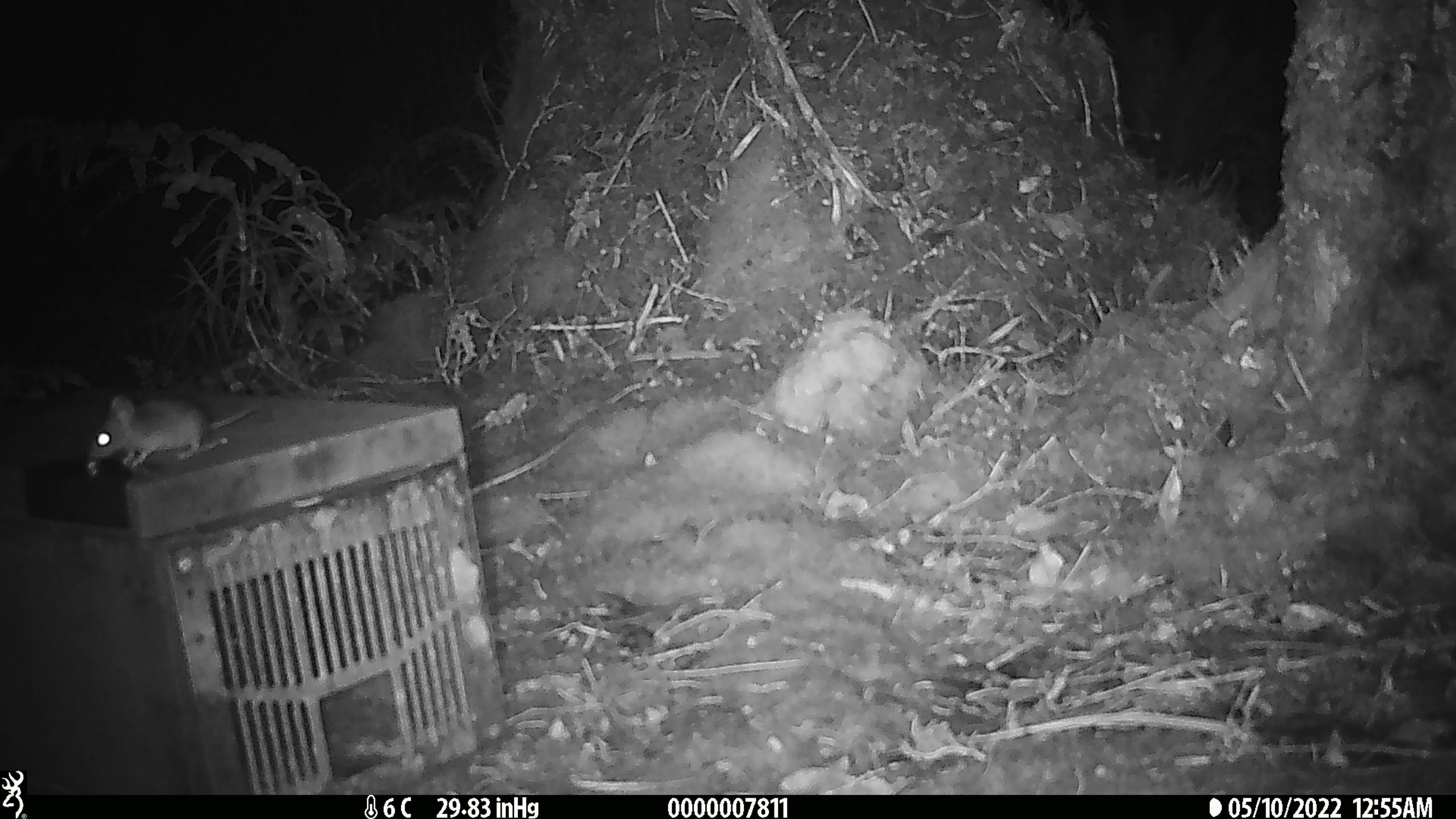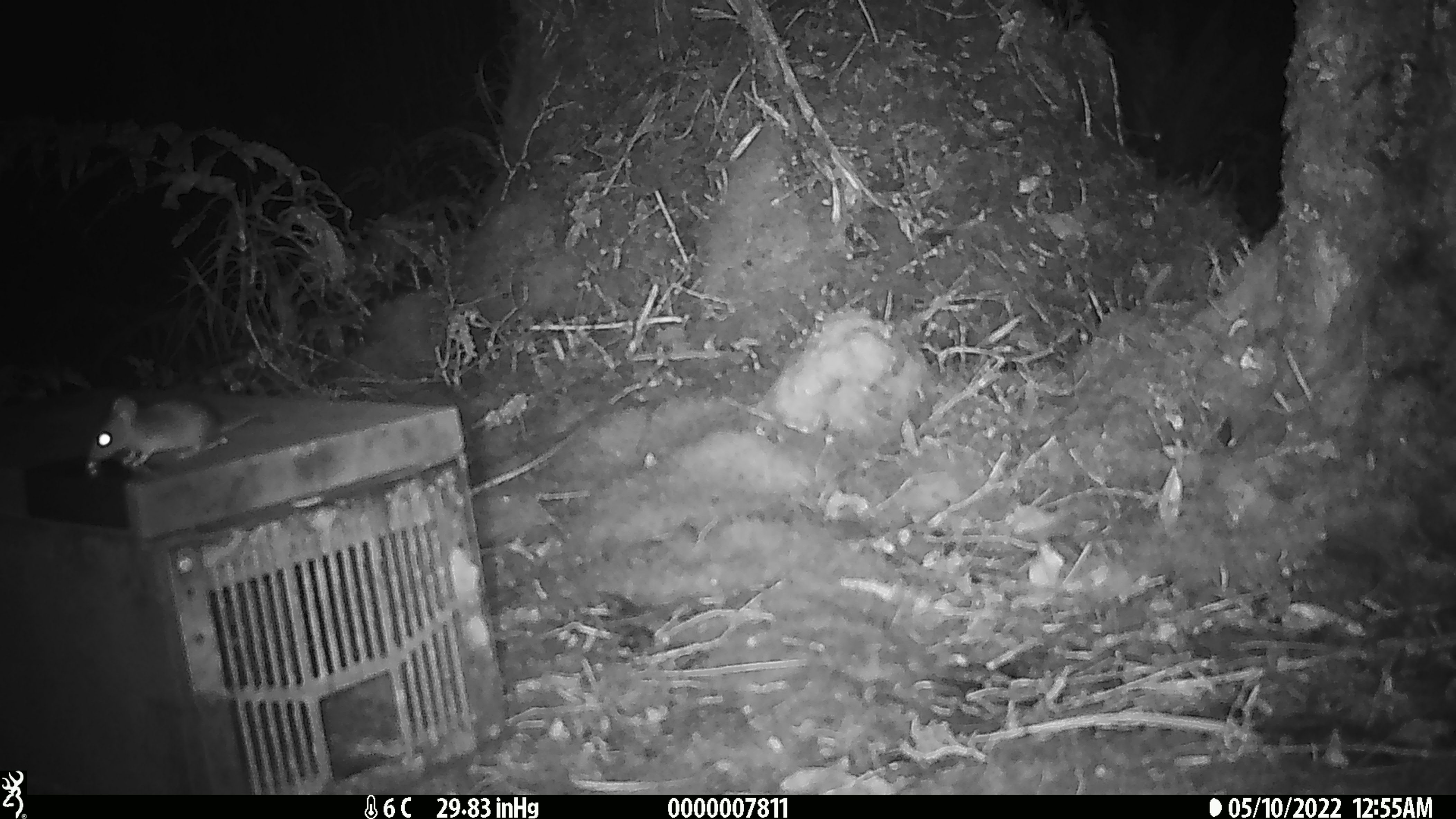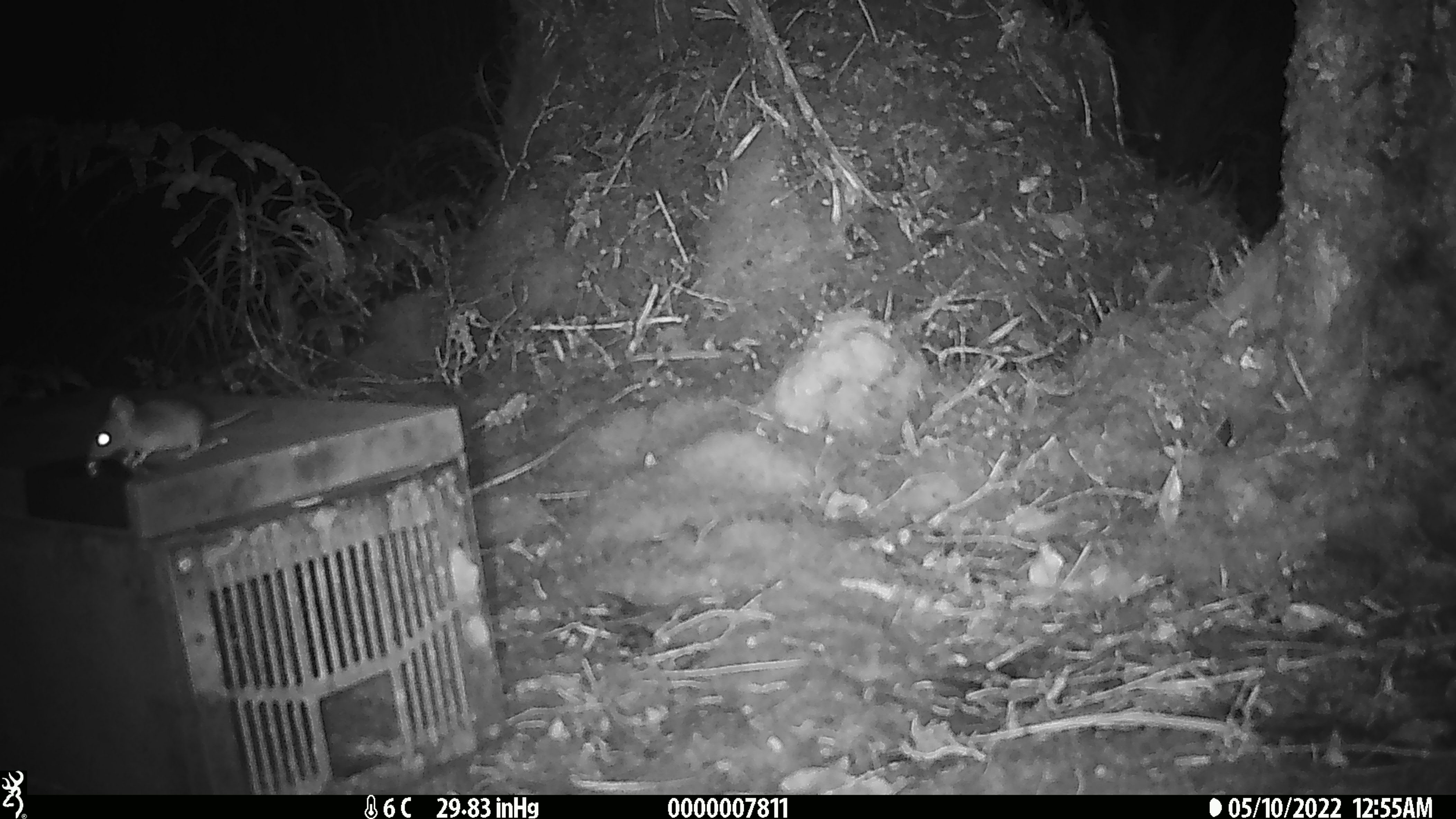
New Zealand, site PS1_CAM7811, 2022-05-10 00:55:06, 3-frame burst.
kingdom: Animalia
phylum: Chordata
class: Mammalia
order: Rodentia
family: Muridae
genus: Mus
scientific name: Mus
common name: mouse